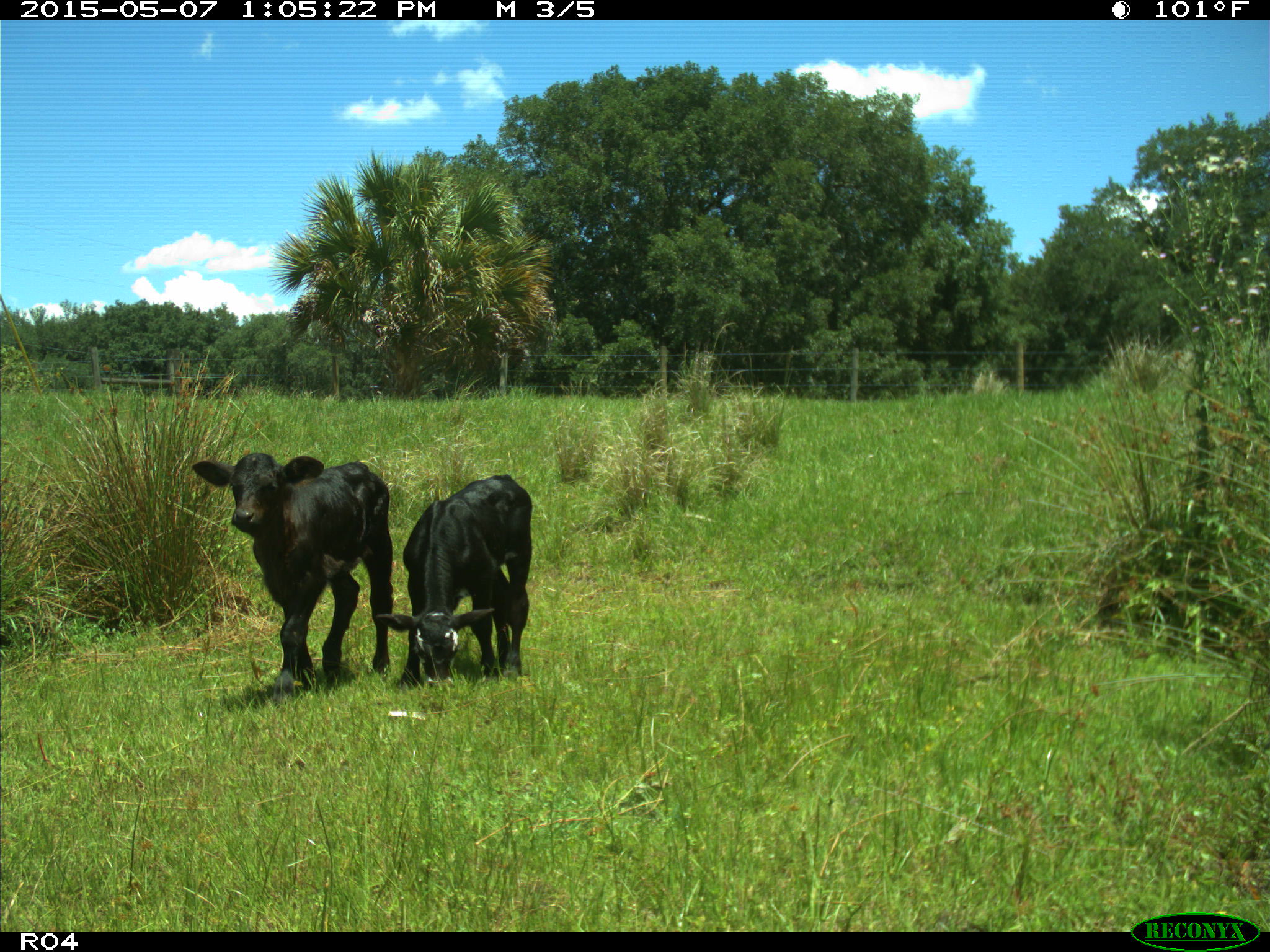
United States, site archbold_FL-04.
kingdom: Animalia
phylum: Chordata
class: Mammalia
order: Artiodactyla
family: Bovidae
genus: Bos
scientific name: Bos taurus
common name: domestic cow